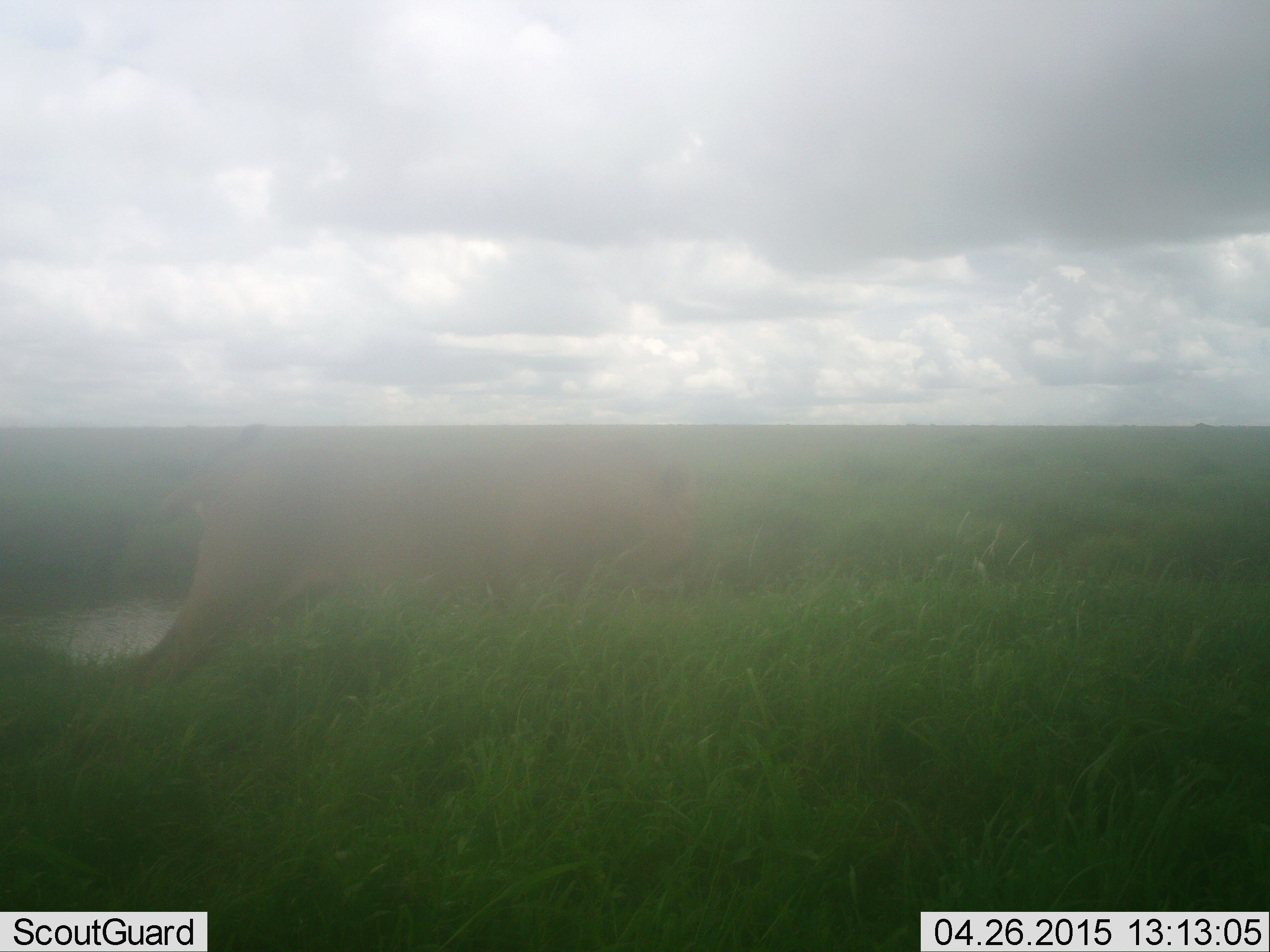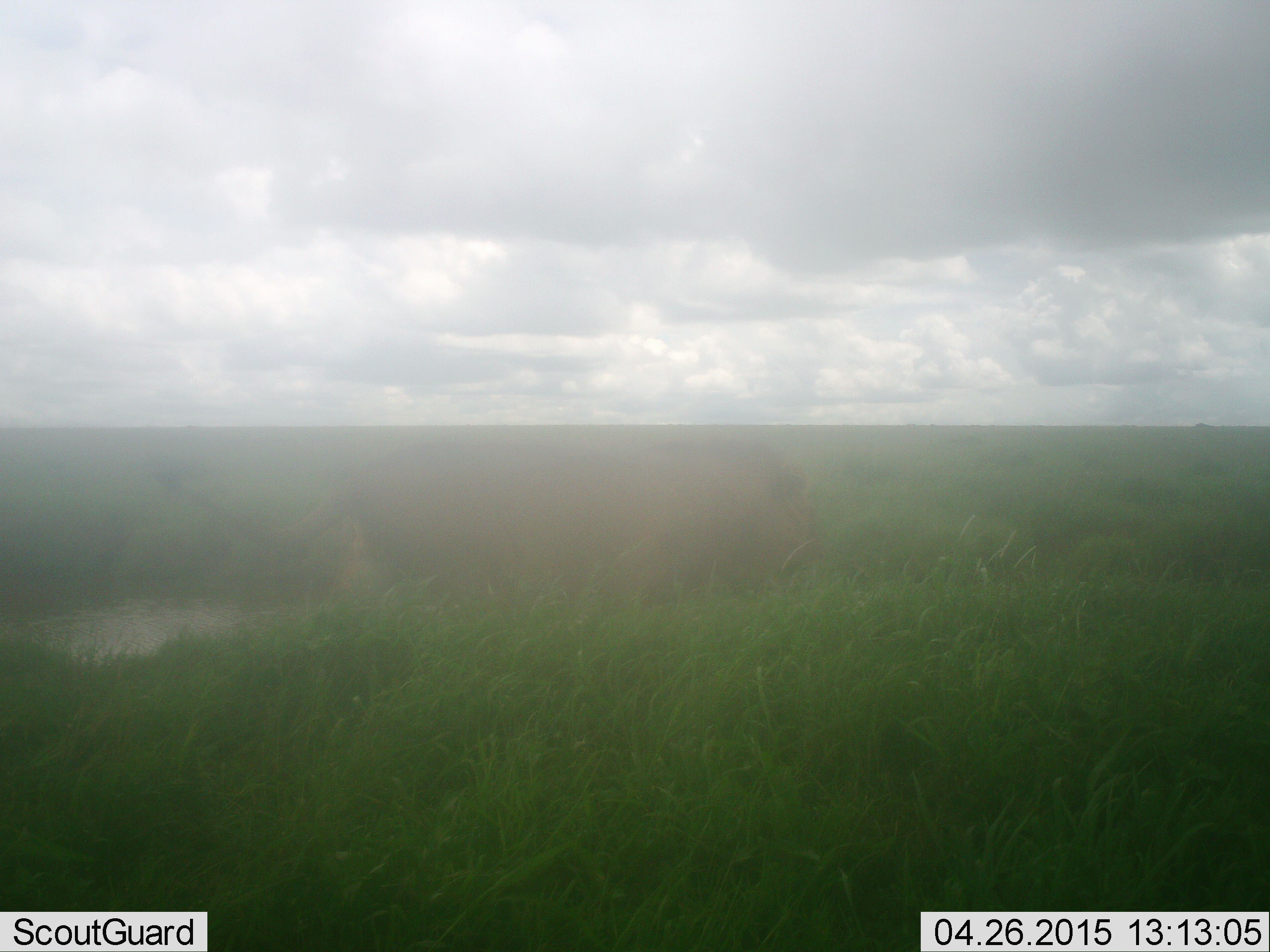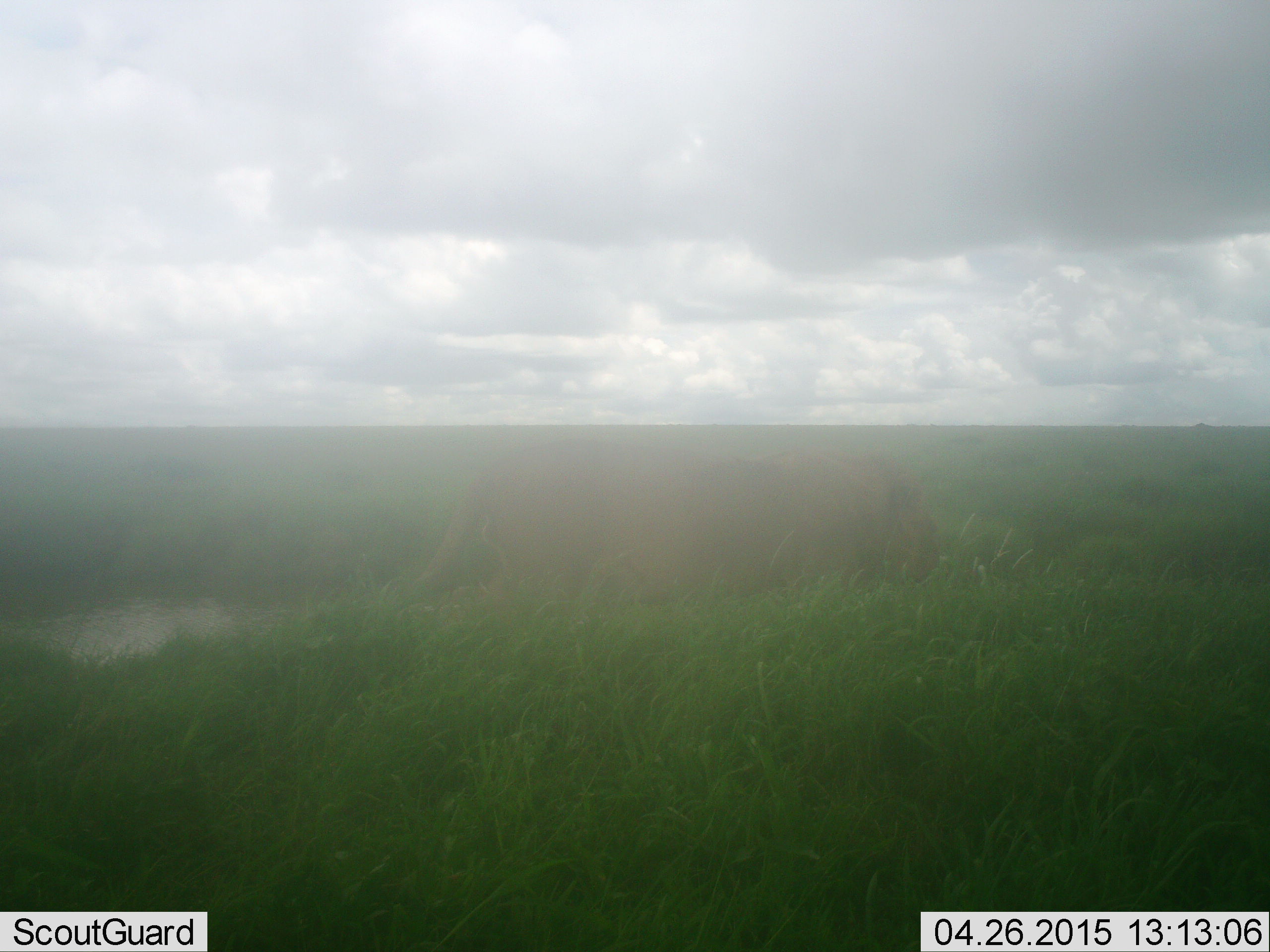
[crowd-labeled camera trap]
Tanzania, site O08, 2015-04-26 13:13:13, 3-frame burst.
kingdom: Animalia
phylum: Chordata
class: Mammalia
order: Carnivora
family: Felidae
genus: Panthera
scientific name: Panthera leo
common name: lion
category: lionmale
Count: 1.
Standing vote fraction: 10%.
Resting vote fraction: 0%.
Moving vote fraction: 100%.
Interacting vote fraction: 0%.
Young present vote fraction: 0%.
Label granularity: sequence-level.